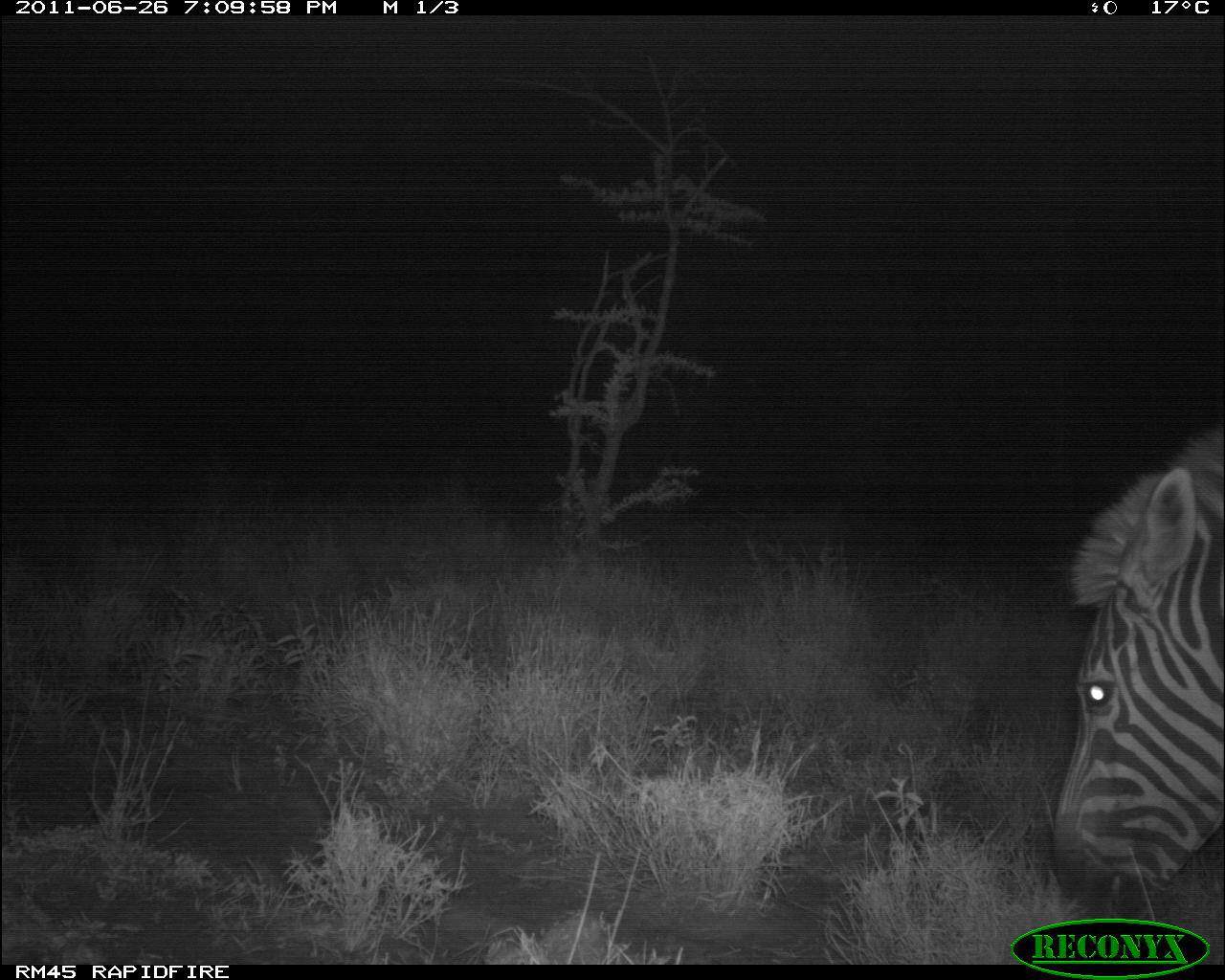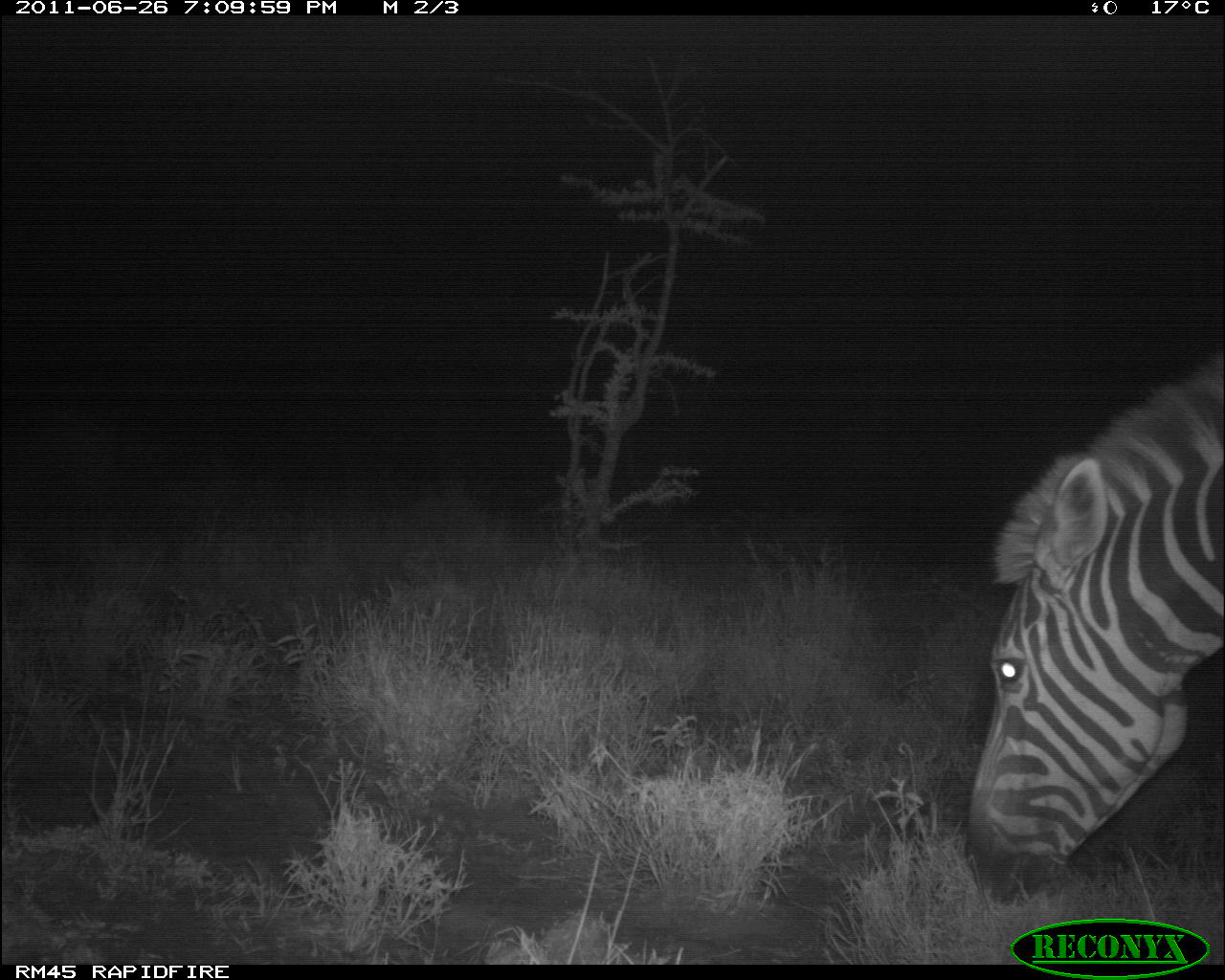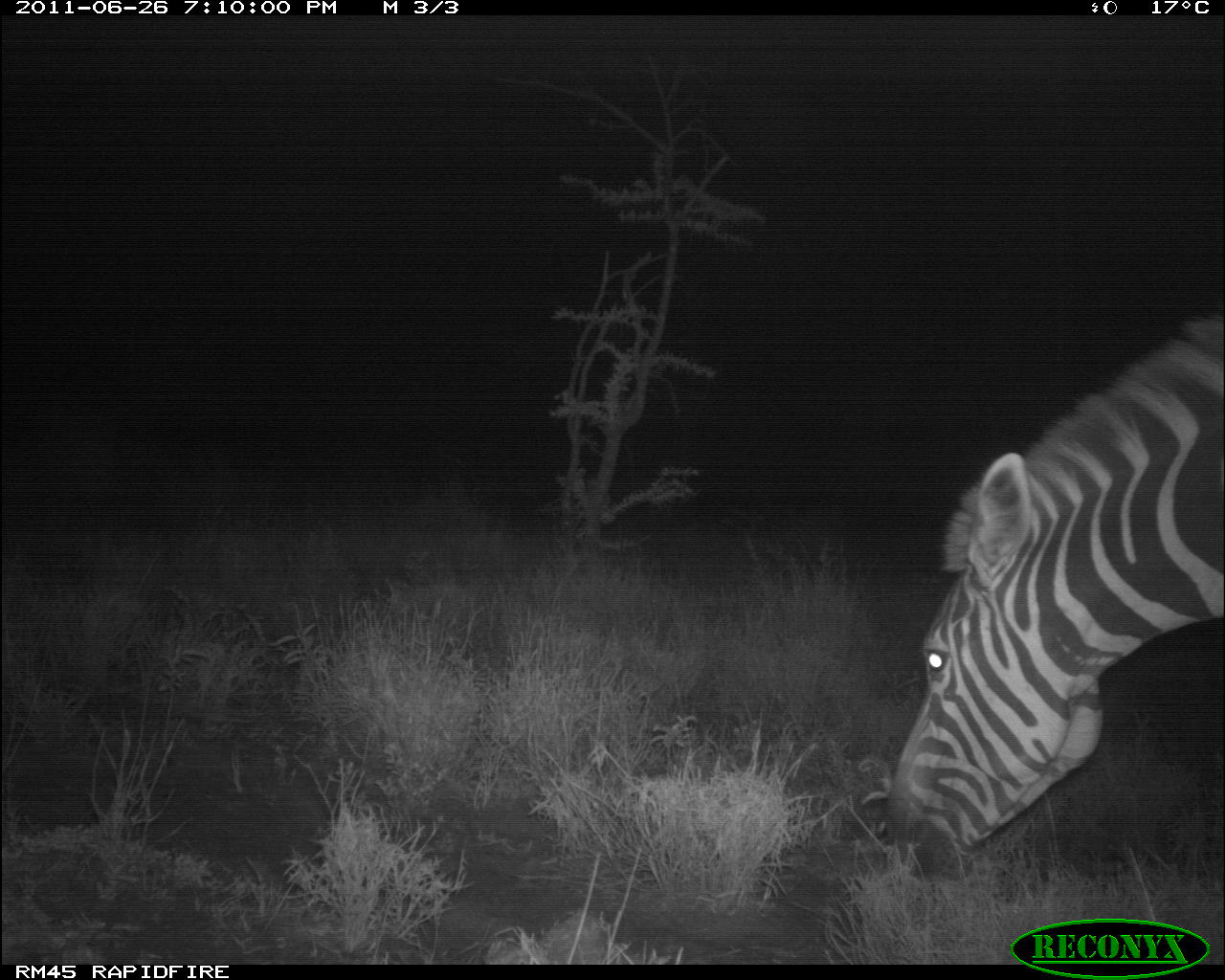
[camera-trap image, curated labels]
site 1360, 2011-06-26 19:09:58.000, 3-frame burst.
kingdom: Animalia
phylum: Chordata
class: Mammalia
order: Perissodactyla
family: Equidae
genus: Equus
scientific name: Equus quagga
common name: plains zebra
Equus quagga (plains zebra), count 1.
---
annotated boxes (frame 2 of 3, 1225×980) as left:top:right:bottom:
equus quagga: 961:340:1225:909